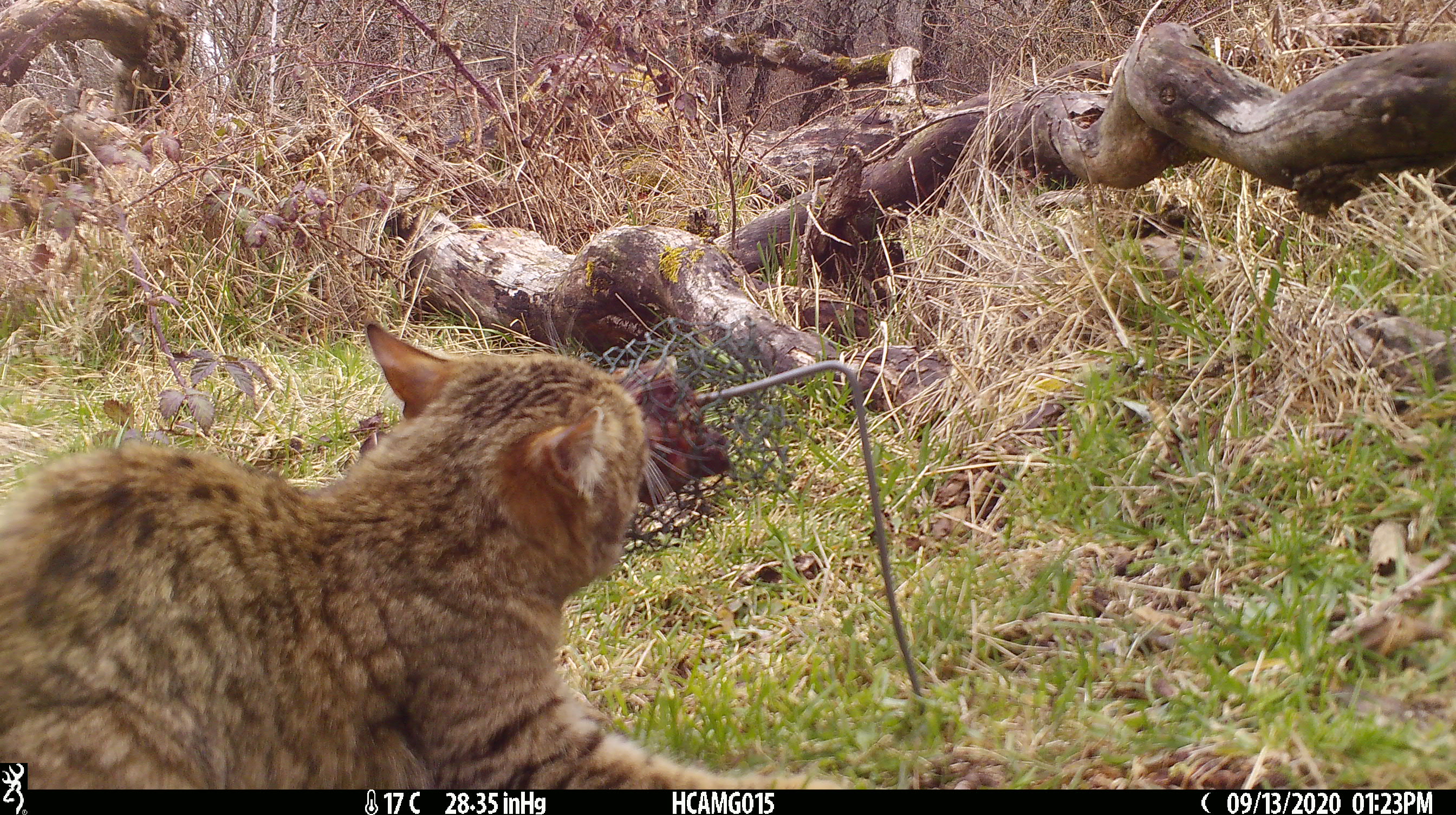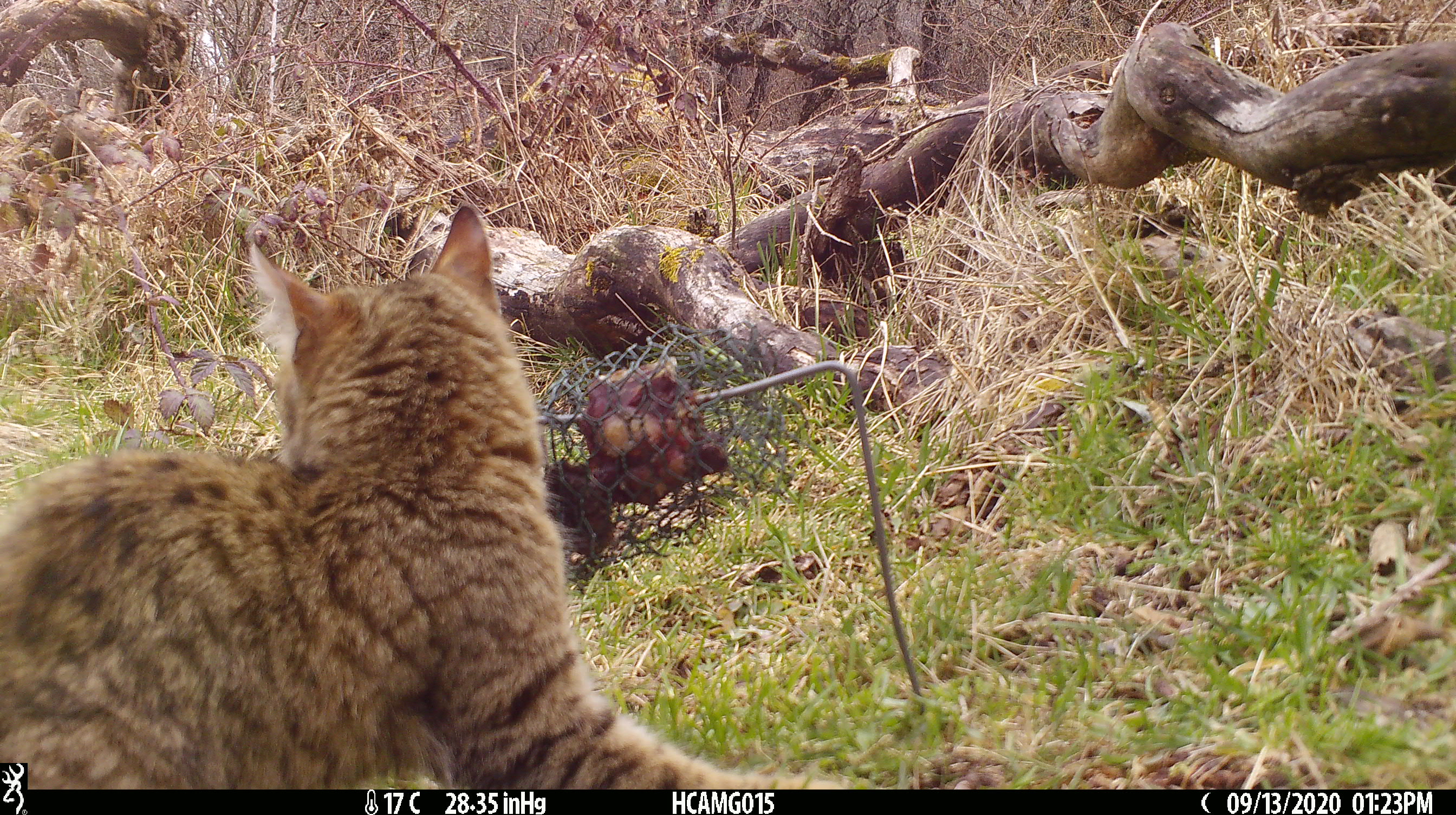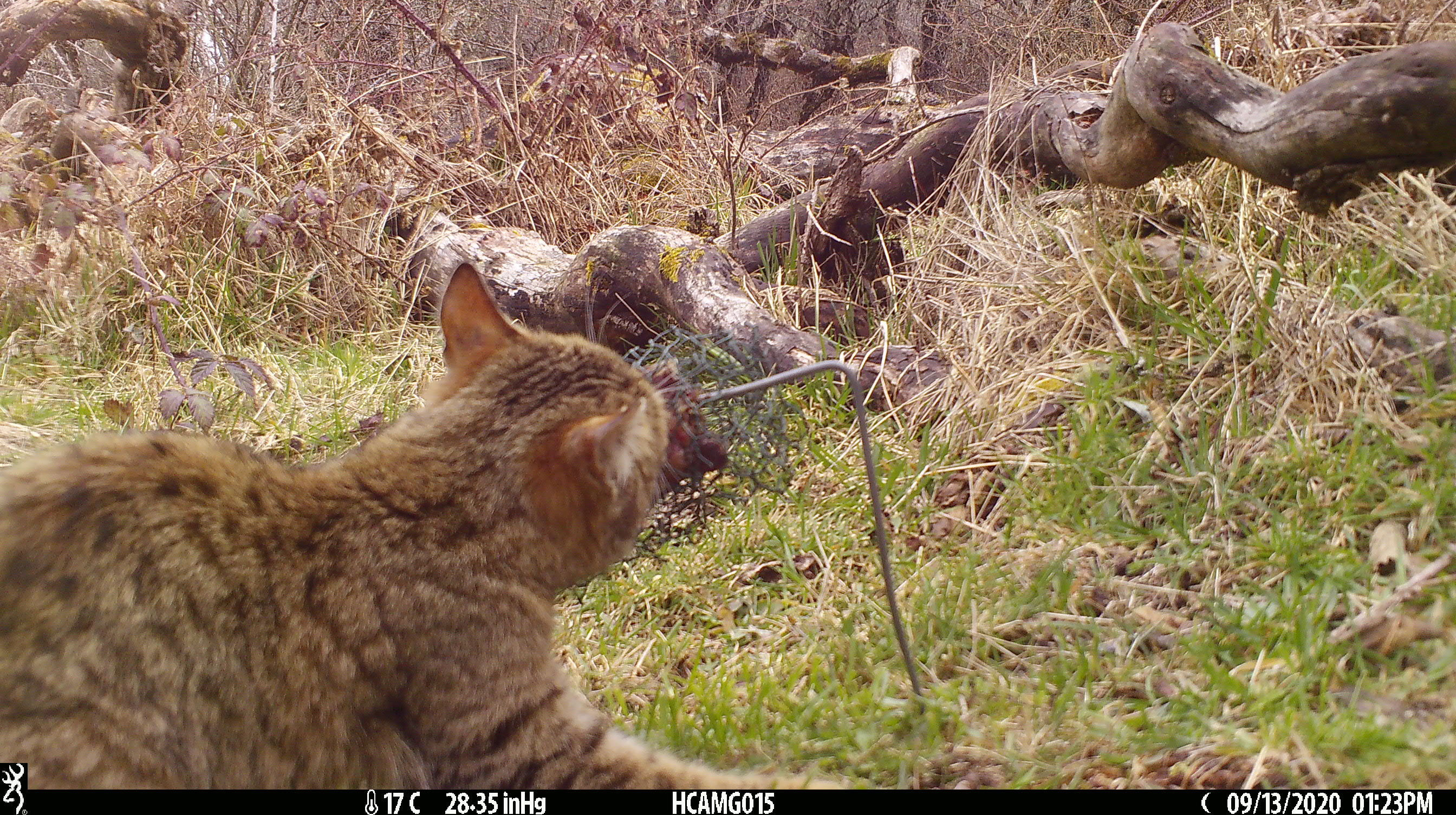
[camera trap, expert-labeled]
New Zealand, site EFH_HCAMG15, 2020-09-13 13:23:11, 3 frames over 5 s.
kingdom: Animalia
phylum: Chordata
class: Mammalia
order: Carnivora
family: Felidae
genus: Felis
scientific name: Felis catus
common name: domestic cat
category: cat